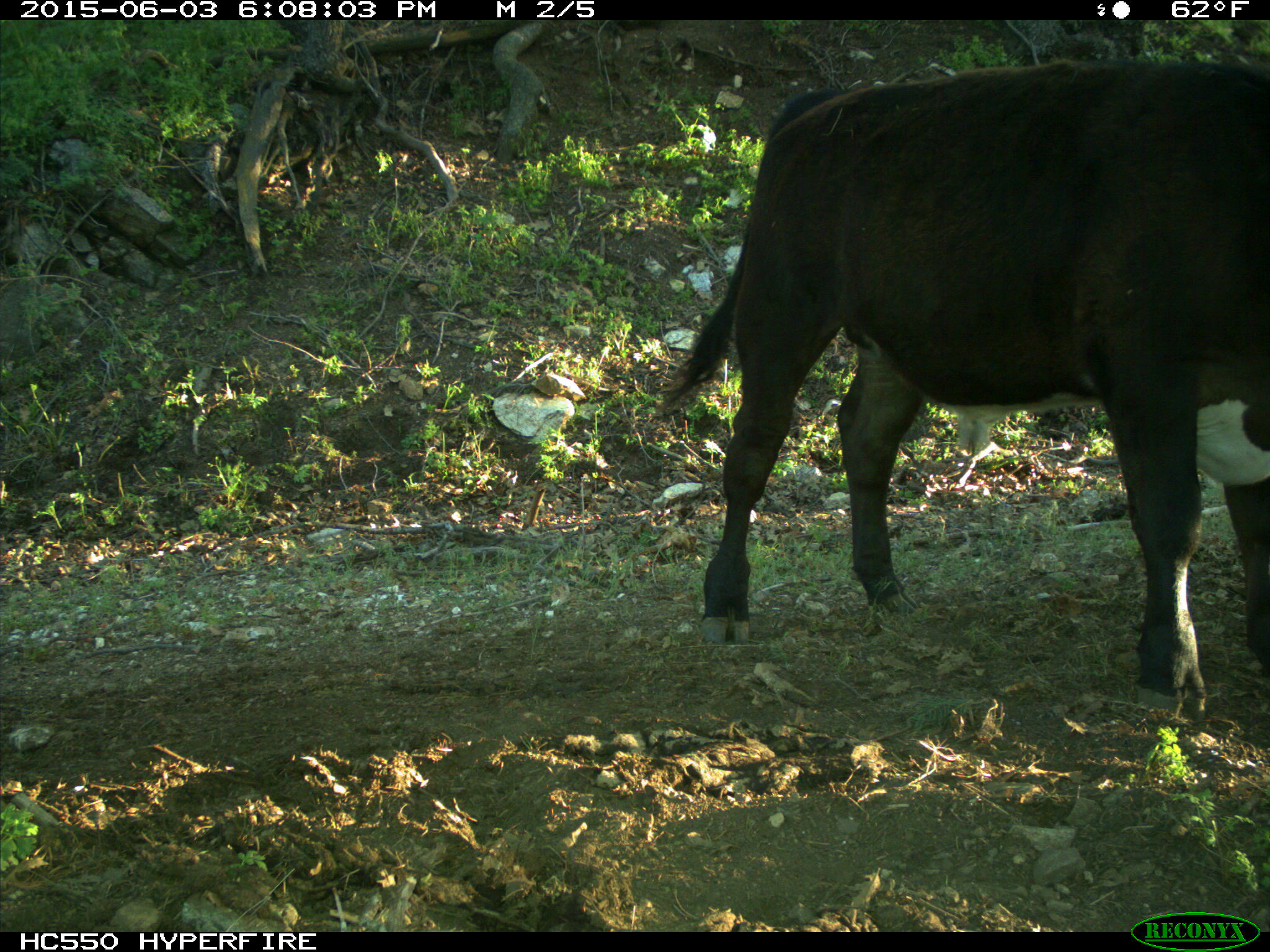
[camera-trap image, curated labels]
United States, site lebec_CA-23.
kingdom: Animalia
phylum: Chordata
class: Mammalia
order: Artiodactyla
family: Bovidae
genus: Bos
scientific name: Bos taurus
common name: domestic cow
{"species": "Bos taurus (domestic cow)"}